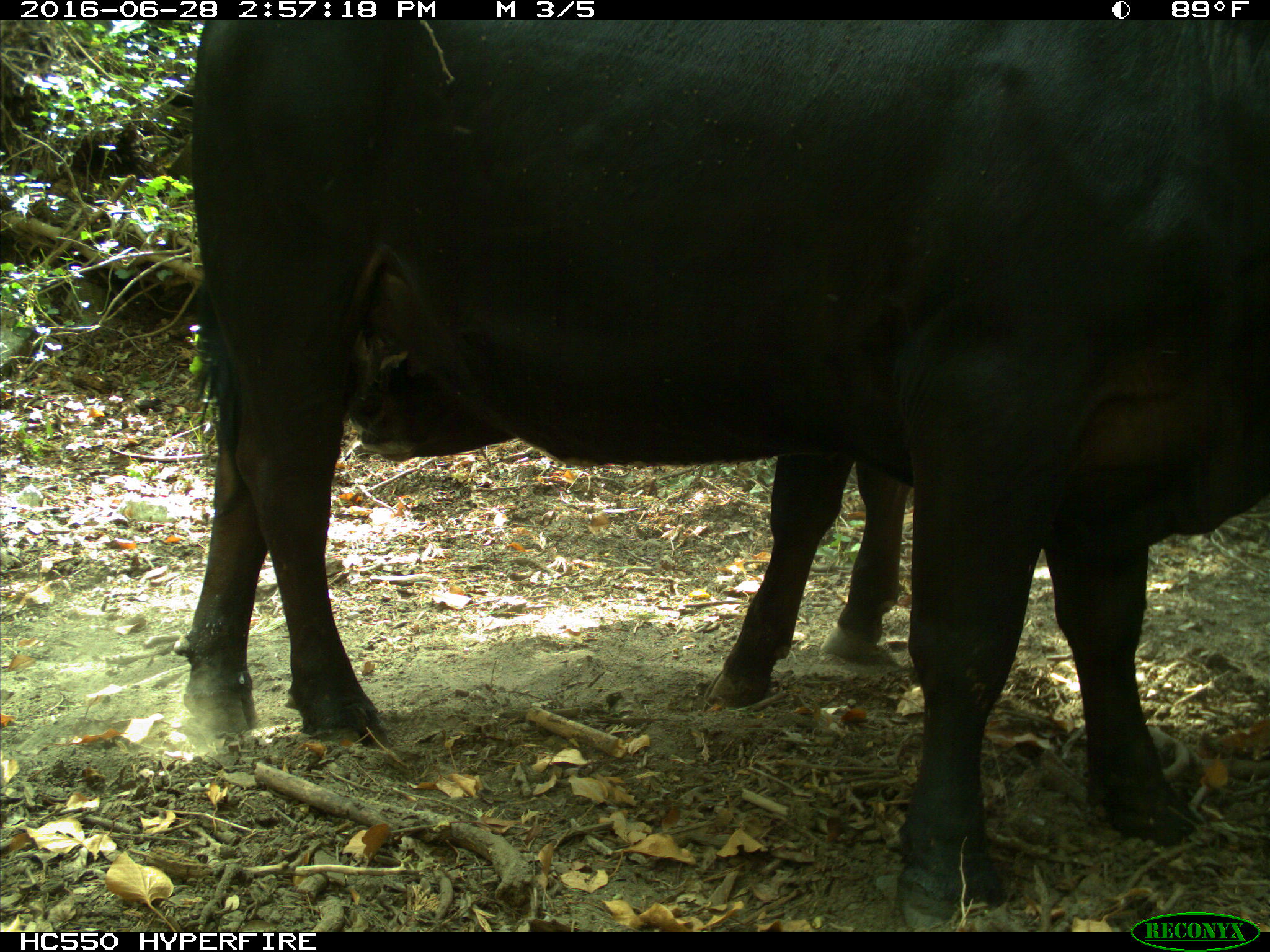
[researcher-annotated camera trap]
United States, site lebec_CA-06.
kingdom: Animalia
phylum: Chordata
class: Mammalia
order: Artiodactyla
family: Bovidae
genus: Bos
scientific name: Bos taurus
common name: domestic cow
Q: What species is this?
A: Bos taurus (domestic cow).